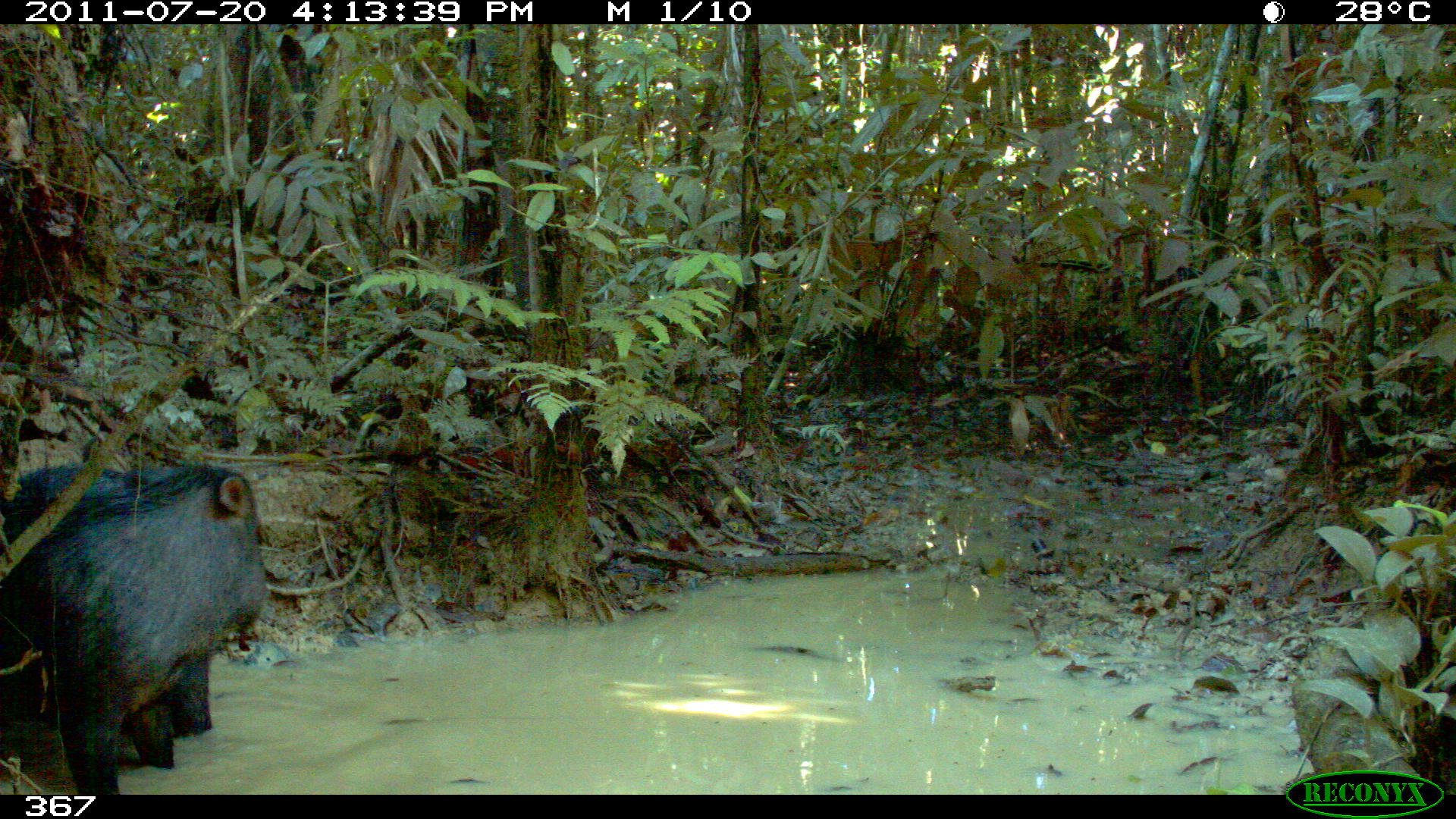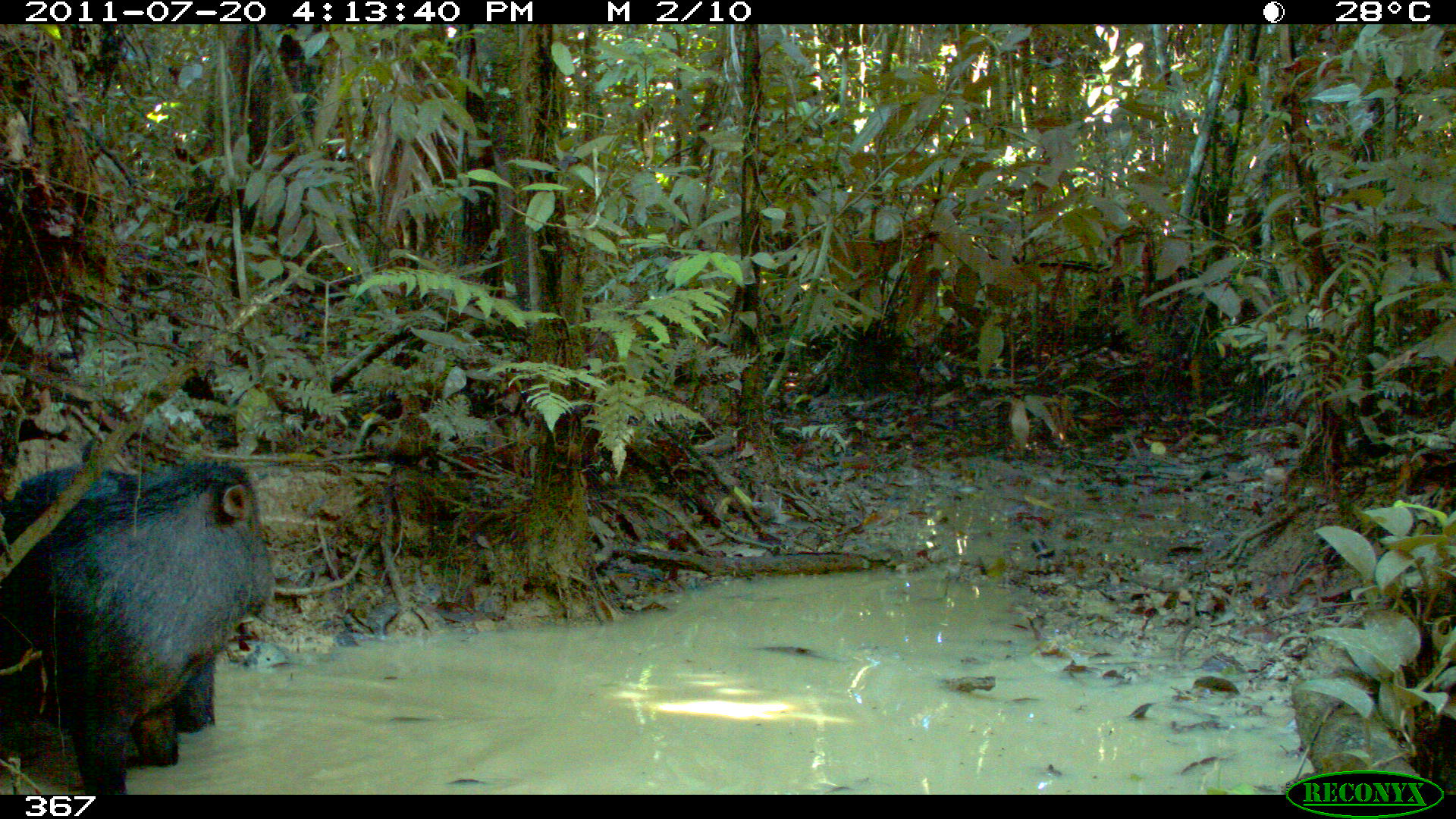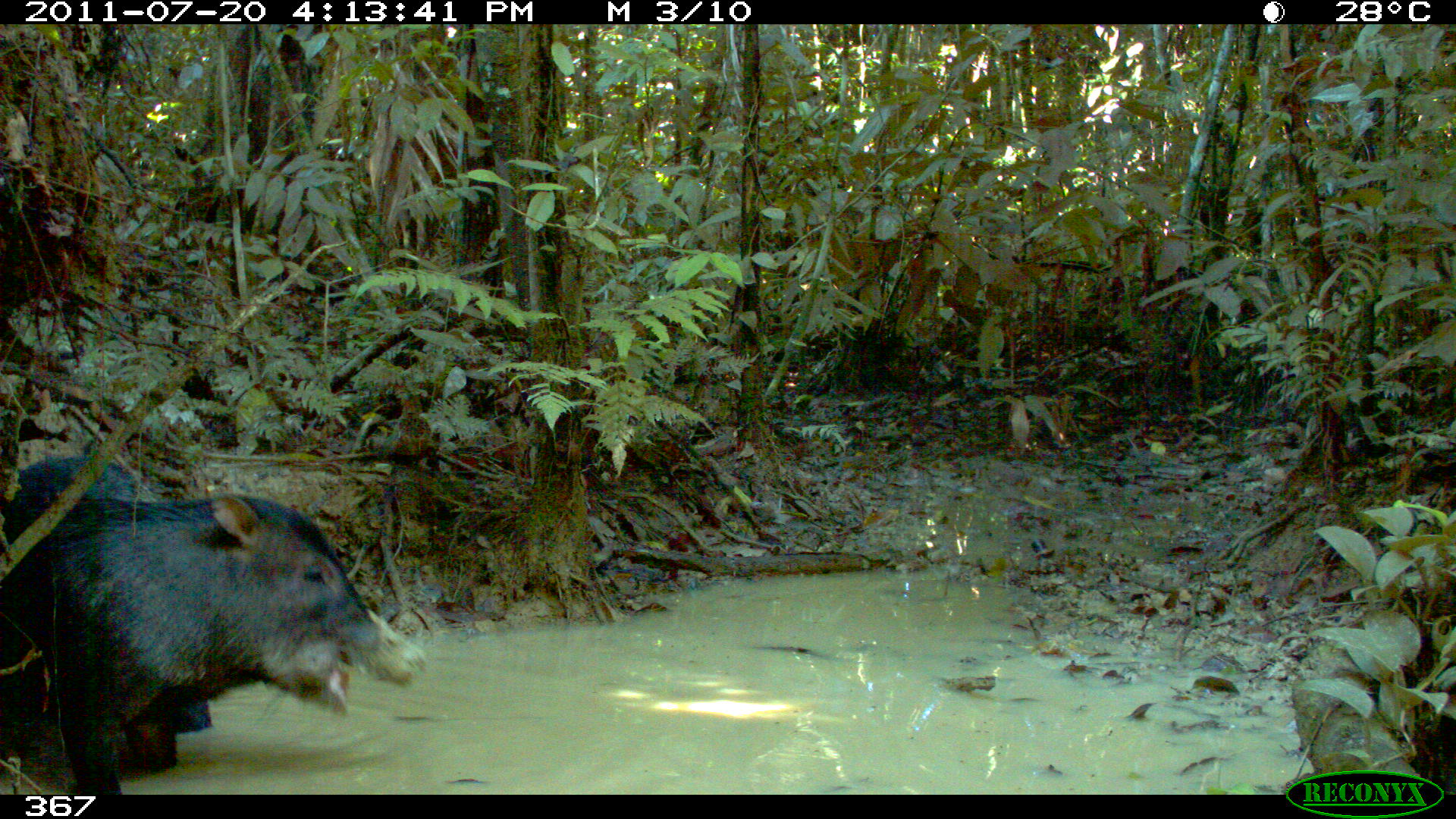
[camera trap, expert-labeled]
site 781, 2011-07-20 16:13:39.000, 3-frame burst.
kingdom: Animalia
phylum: Chordata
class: Mammalia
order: Artiodactyla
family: Tayassuidae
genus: Tayassu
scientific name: Tayassu pecari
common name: white-lipped peccary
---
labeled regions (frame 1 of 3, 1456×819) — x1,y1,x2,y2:
tayassu pecari: 6,462,269,795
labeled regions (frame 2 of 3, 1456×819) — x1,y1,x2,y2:
tayassu pecari: 2,460,280,794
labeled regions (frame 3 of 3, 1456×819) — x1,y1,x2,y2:
tayassu pecari: 0,454,425,793